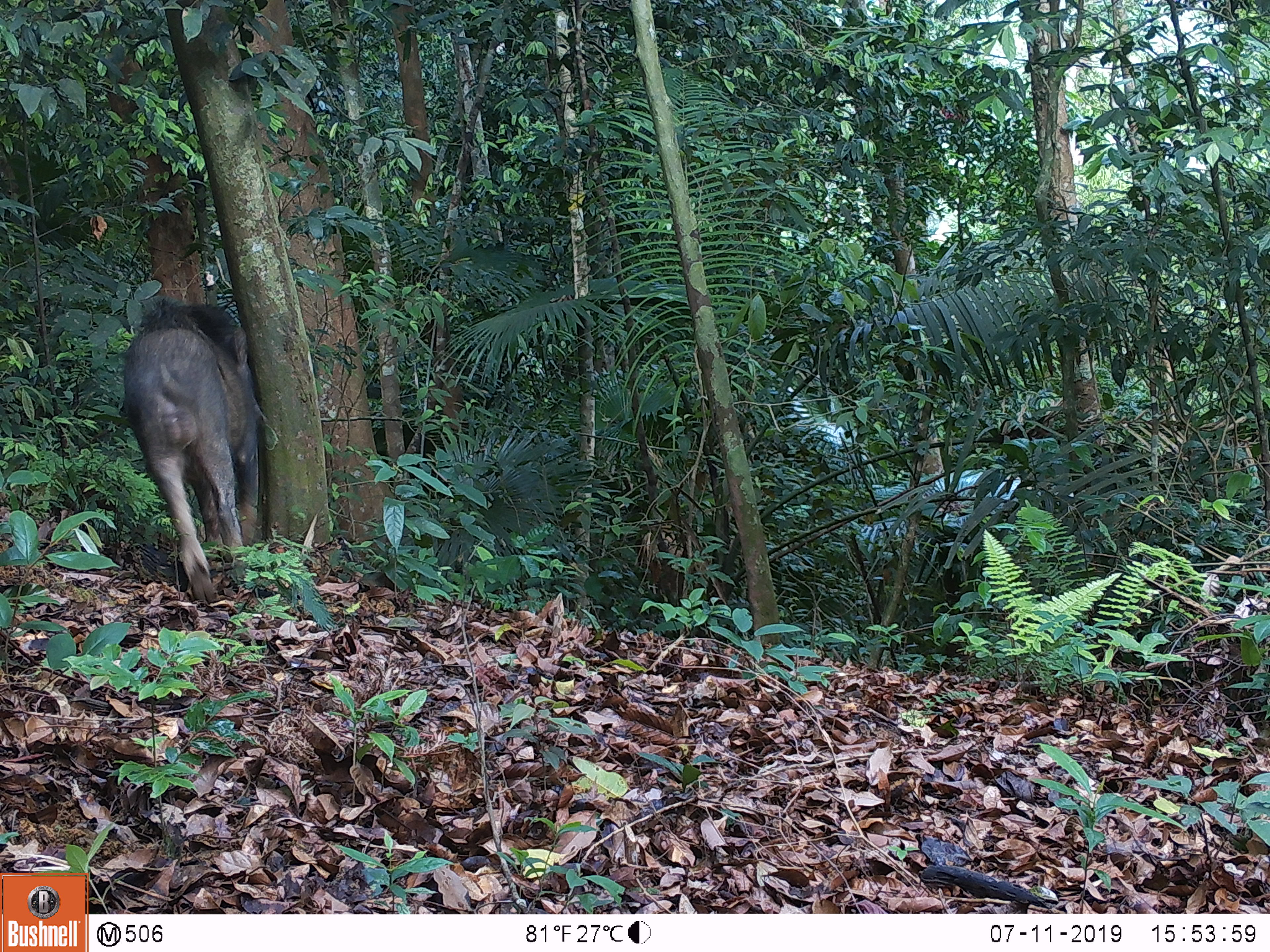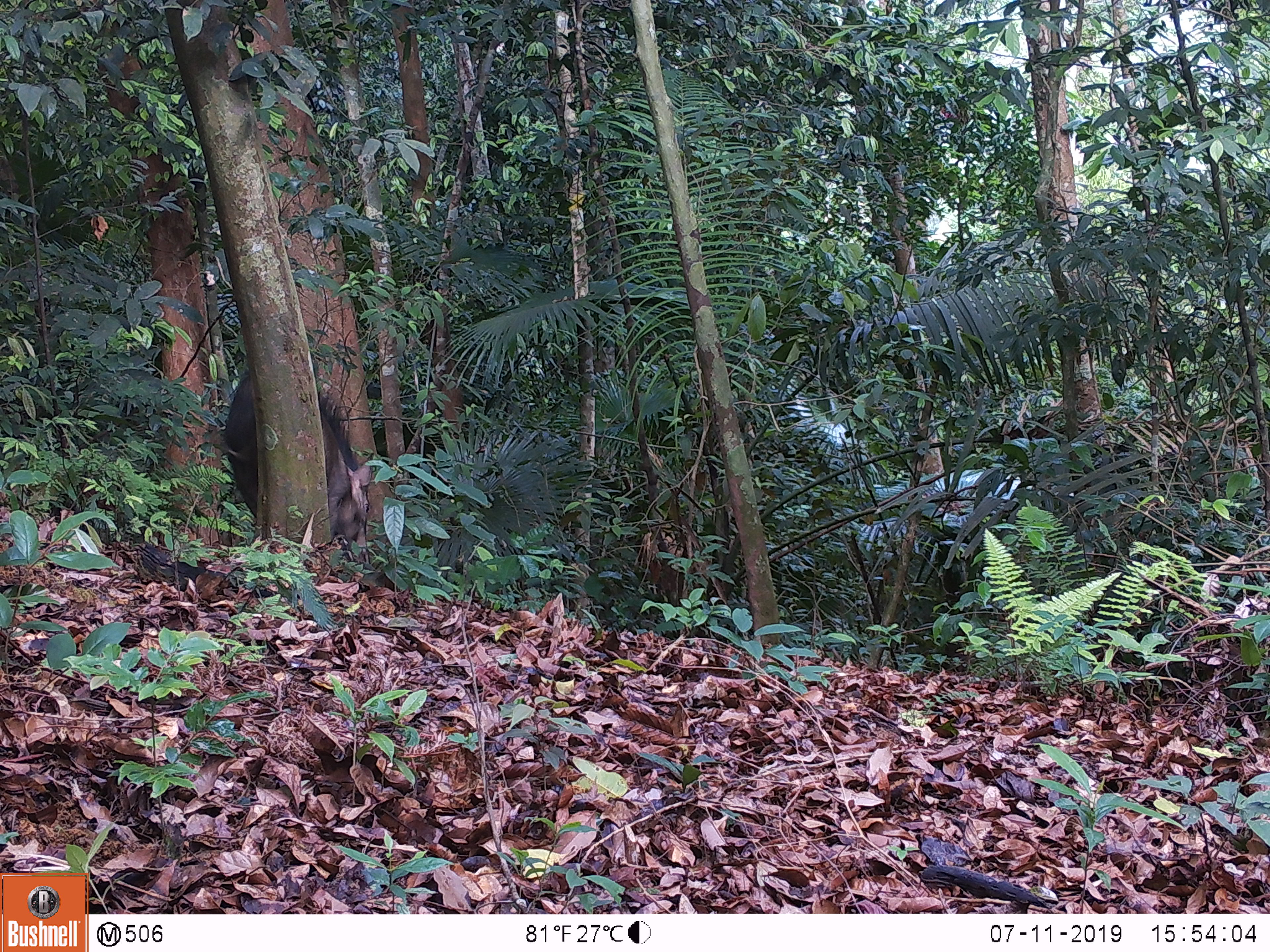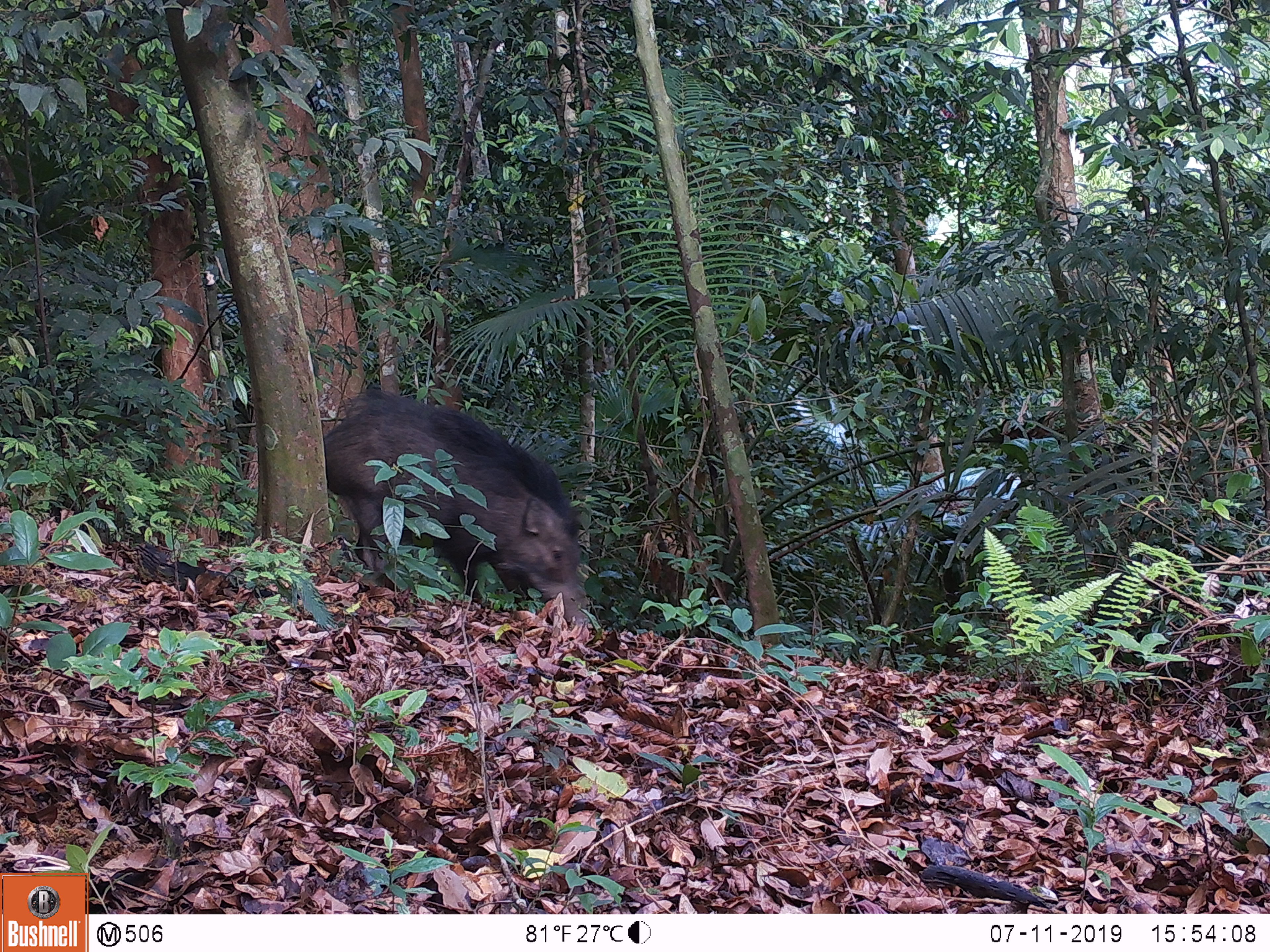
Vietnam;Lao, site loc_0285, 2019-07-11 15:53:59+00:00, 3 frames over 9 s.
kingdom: Animalia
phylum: Chordata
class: Mammalia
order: Artiodactyla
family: Suidae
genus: Sus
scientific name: Sus scrofa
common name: eurasian wild pig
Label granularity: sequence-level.